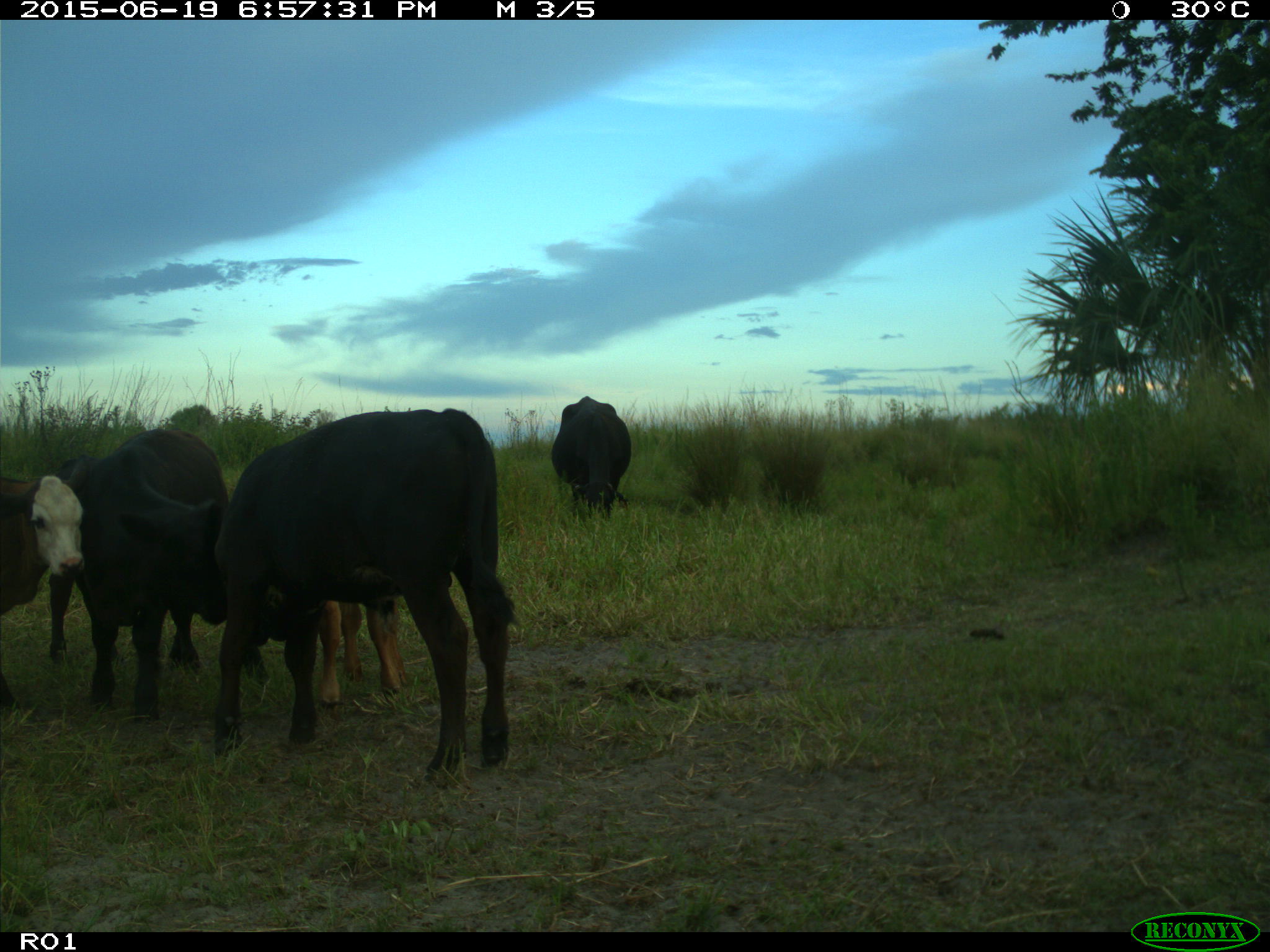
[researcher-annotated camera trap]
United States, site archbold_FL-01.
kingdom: Animalia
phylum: Chordata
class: Mammalia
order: Artiodactyla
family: Bovidae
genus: Bos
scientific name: Bos taurus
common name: domestic cow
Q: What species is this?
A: Bos taurus (domestic cow).